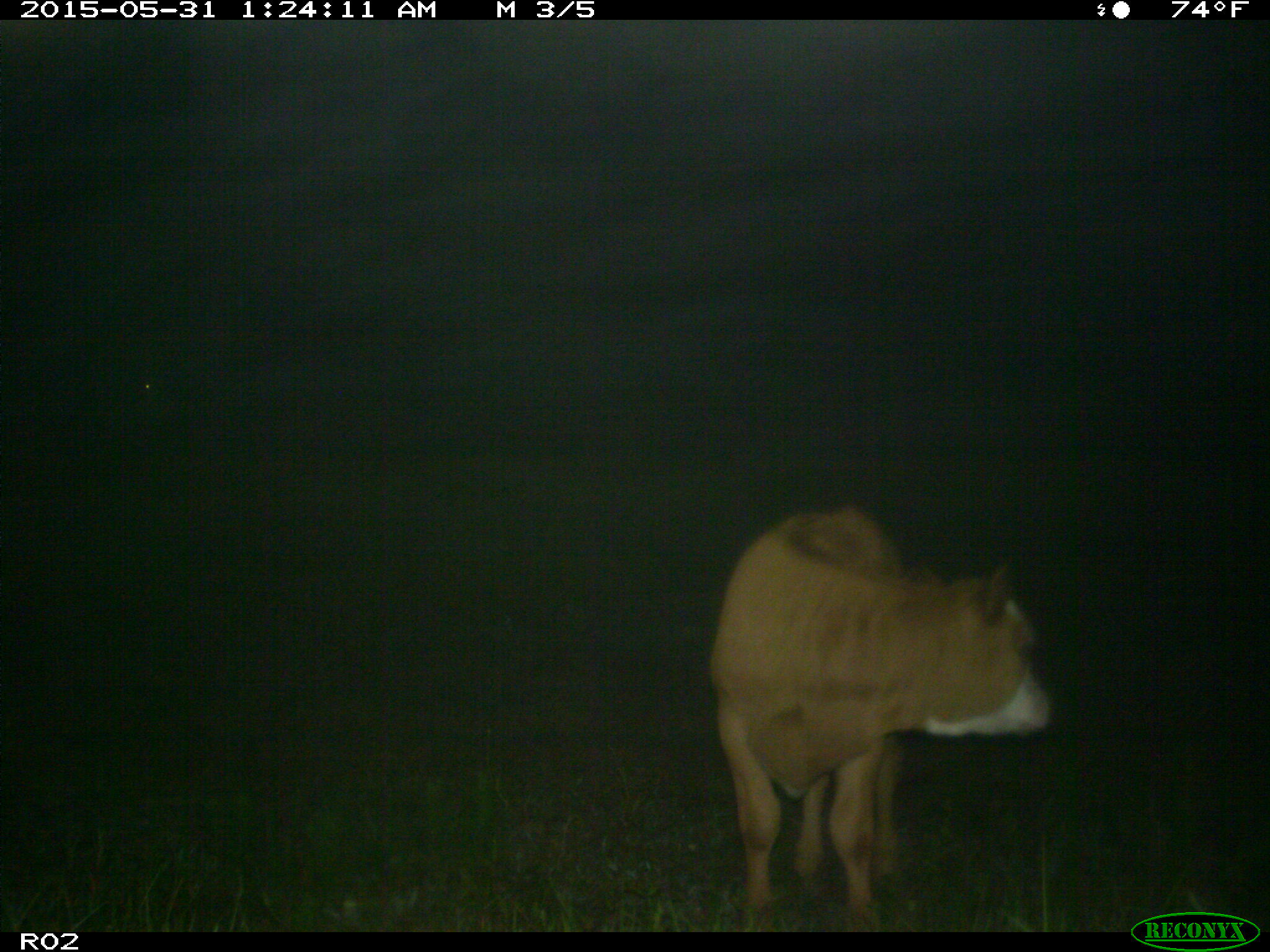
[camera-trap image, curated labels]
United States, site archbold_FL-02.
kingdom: Animalia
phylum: Chordata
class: Mammalia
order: Artiodactyla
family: Bovidae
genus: Bos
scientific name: Bos taurus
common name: domestic cow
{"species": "Bos taurus (domestic cow)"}